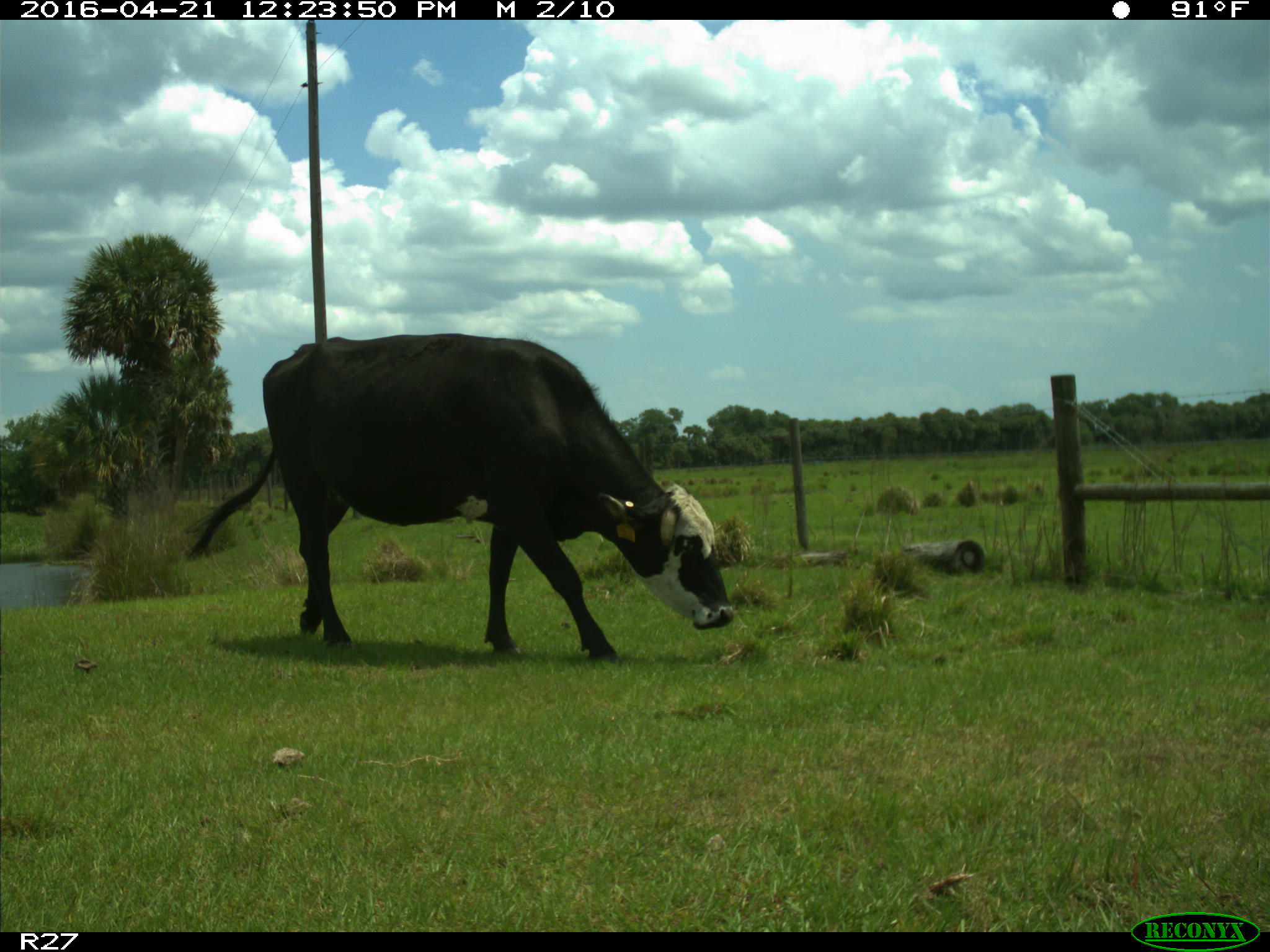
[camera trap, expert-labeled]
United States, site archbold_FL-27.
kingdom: Animalia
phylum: Chordata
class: Mammalia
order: Artiodactyla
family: Bovidae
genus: Bos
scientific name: Bos taurus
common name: domestic cow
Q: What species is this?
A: Bos taurus (domestic cow).